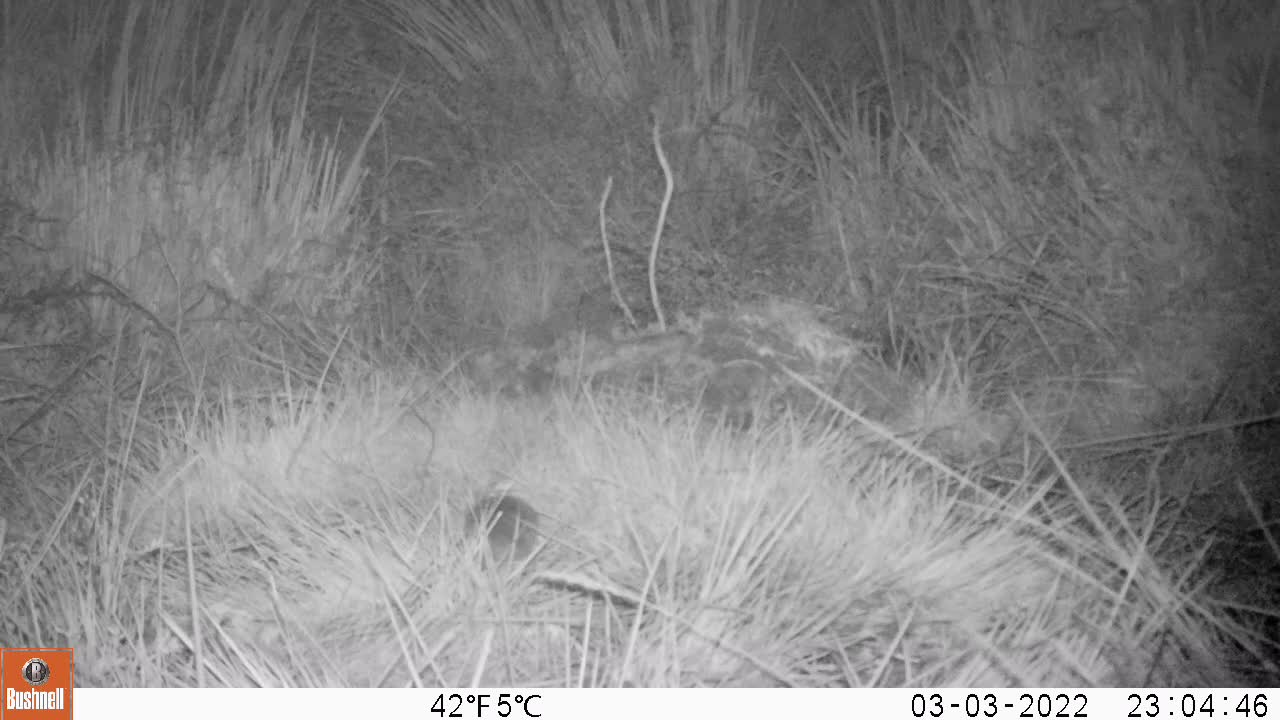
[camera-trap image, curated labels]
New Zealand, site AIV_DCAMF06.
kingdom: Animalia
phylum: Chordata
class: Mammalia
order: Rodentia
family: Muridae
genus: Mus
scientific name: Mus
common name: mouse